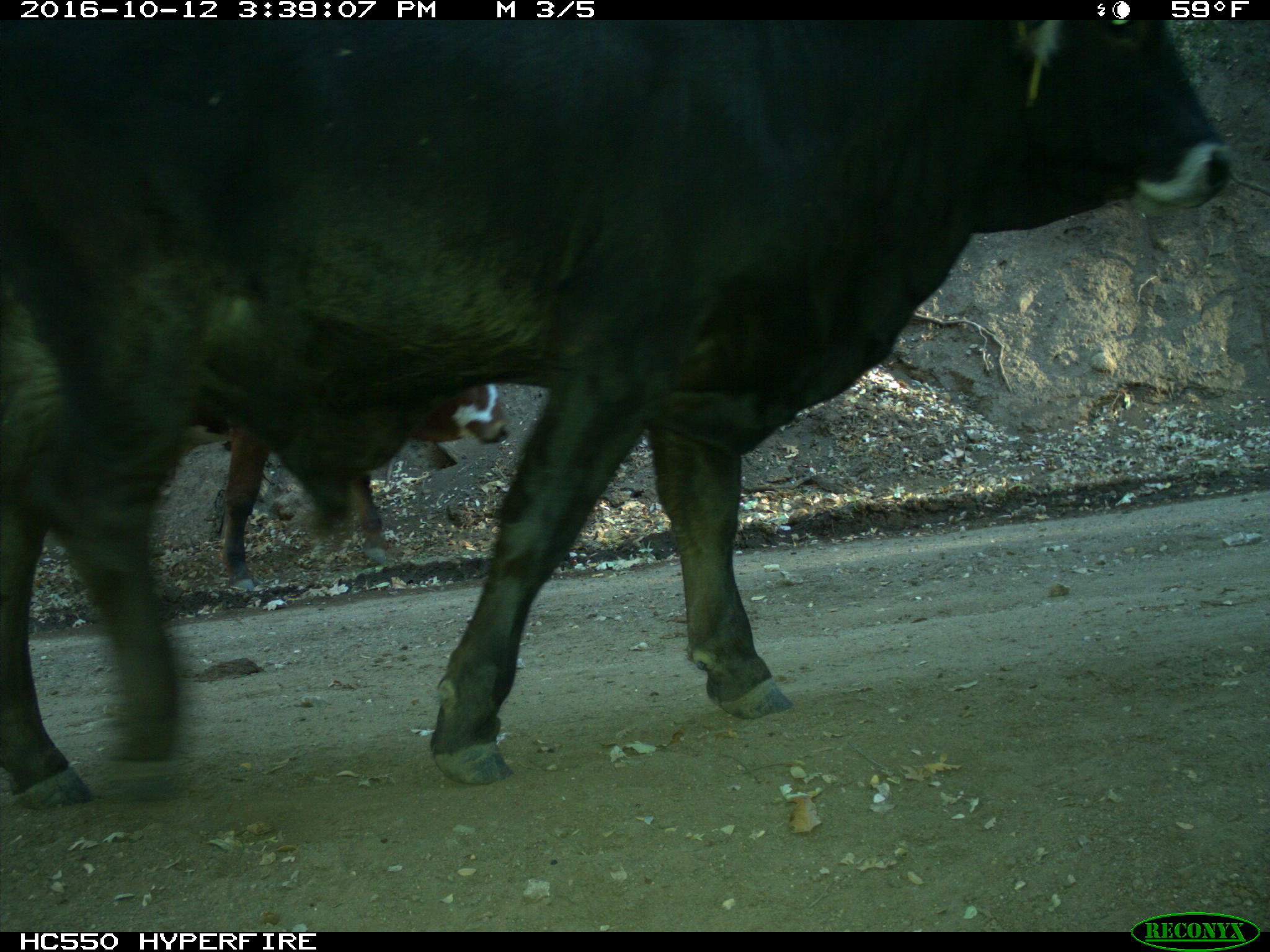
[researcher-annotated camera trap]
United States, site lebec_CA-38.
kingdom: Animalia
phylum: Chordata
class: Mammalia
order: Artiodactyla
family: Bovidae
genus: Bos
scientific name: Bos taurus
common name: domestic cow